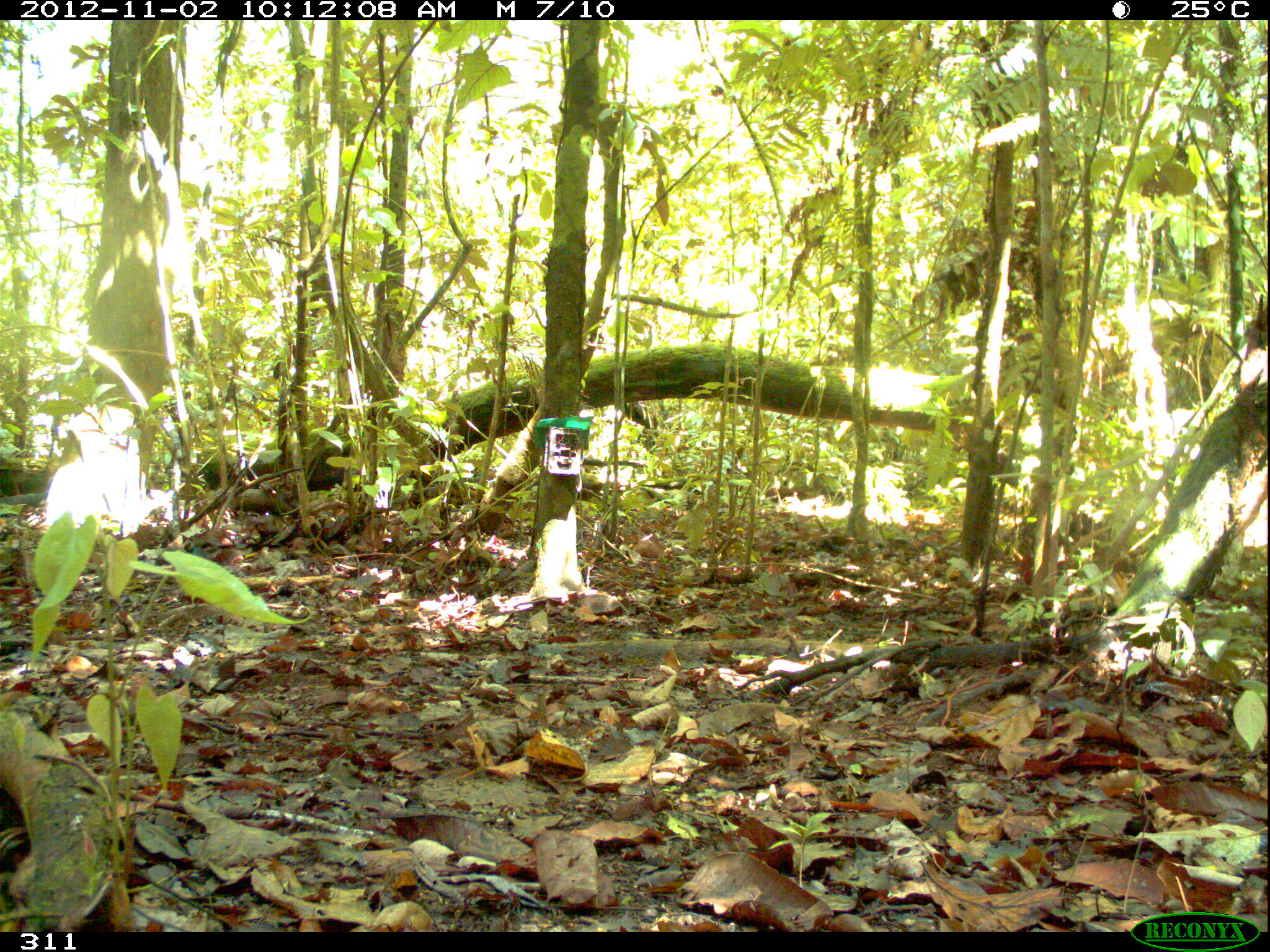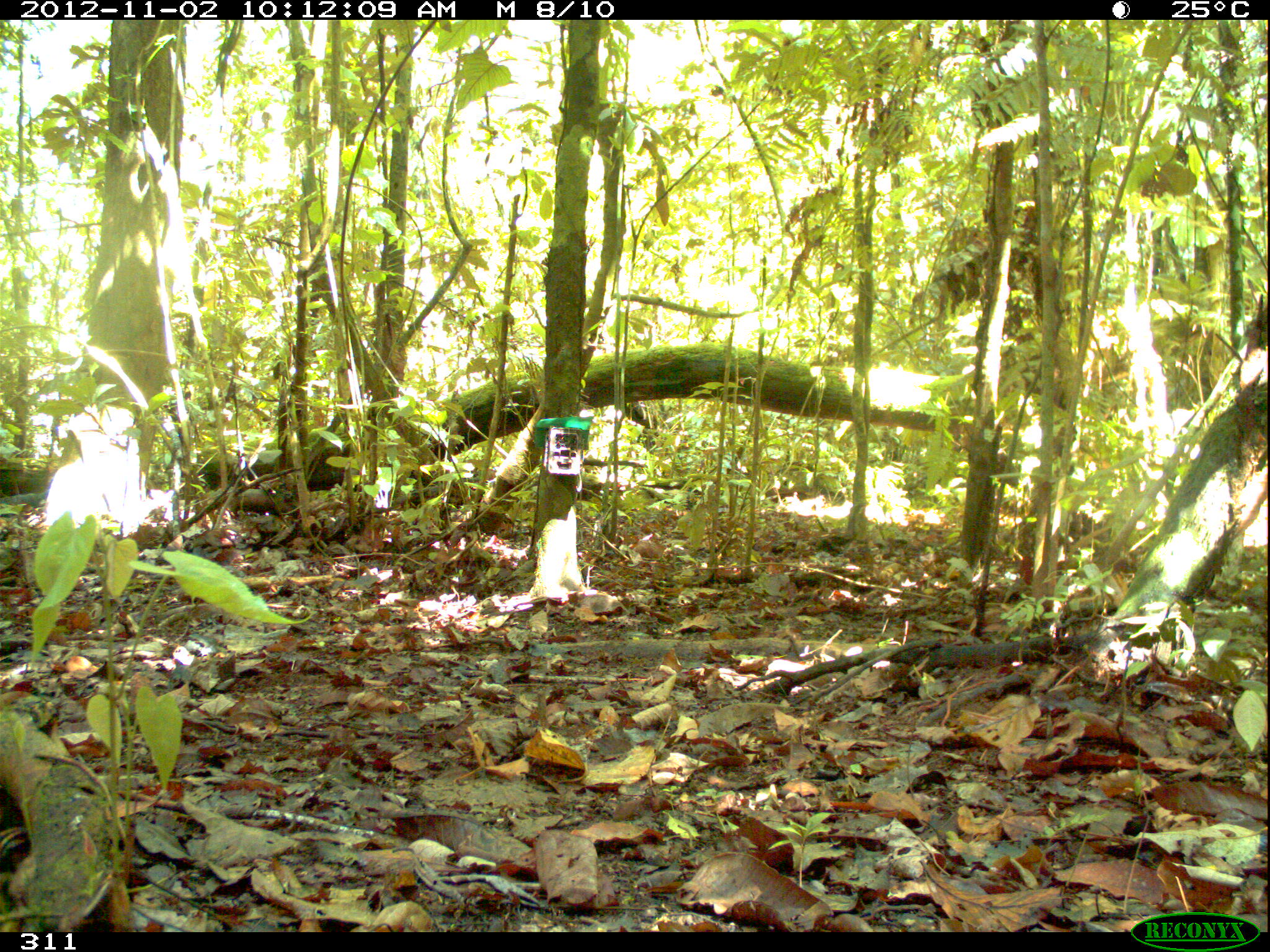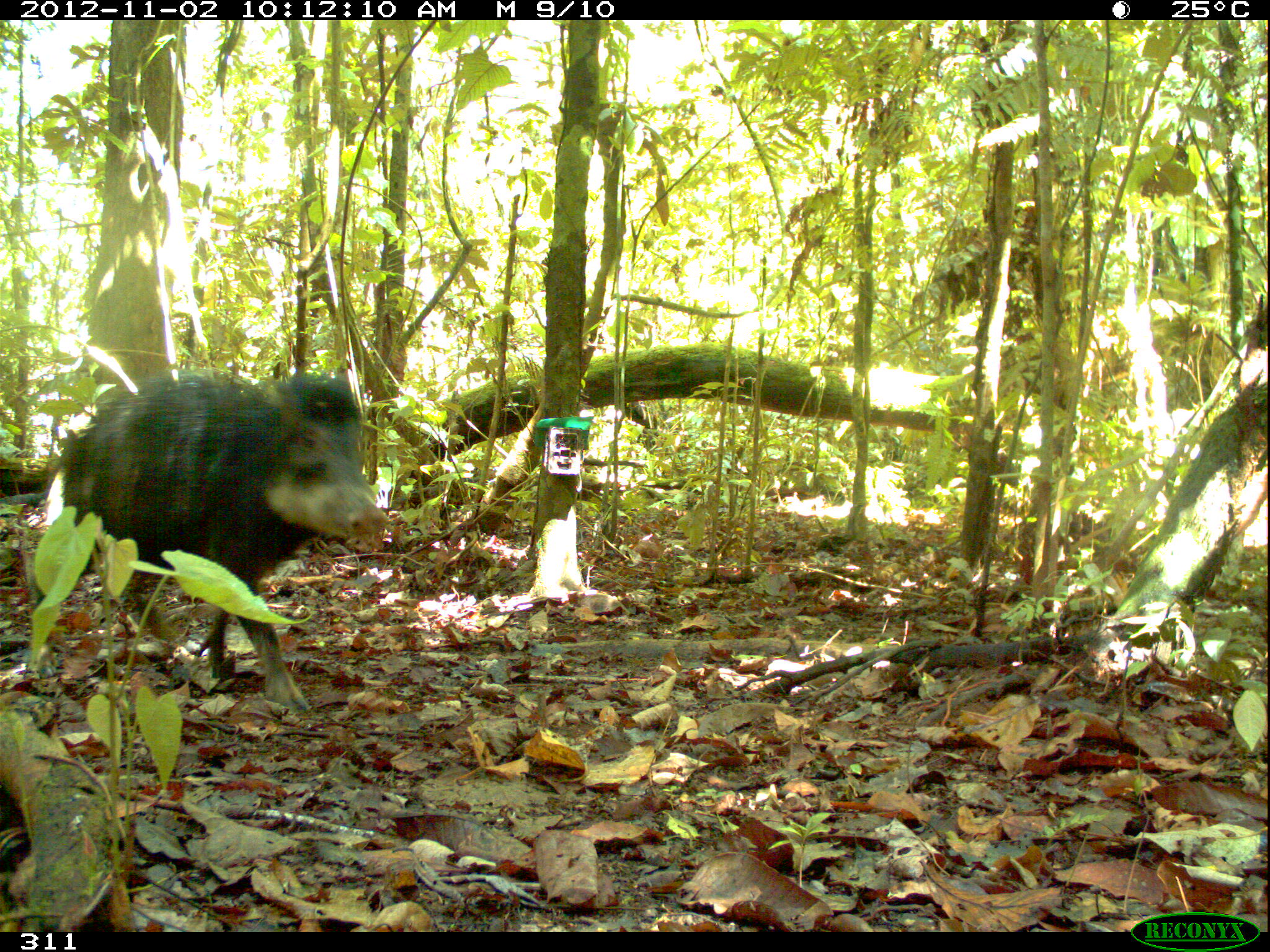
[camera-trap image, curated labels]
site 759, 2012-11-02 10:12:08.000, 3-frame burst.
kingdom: Animalia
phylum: Chordata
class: Mammalia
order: Artiodactyla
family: Tayassuidae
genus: Tayassu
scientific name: Tayassu pecari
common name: white-lipped peccary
Tayassu pecari (white-lipped peccary).